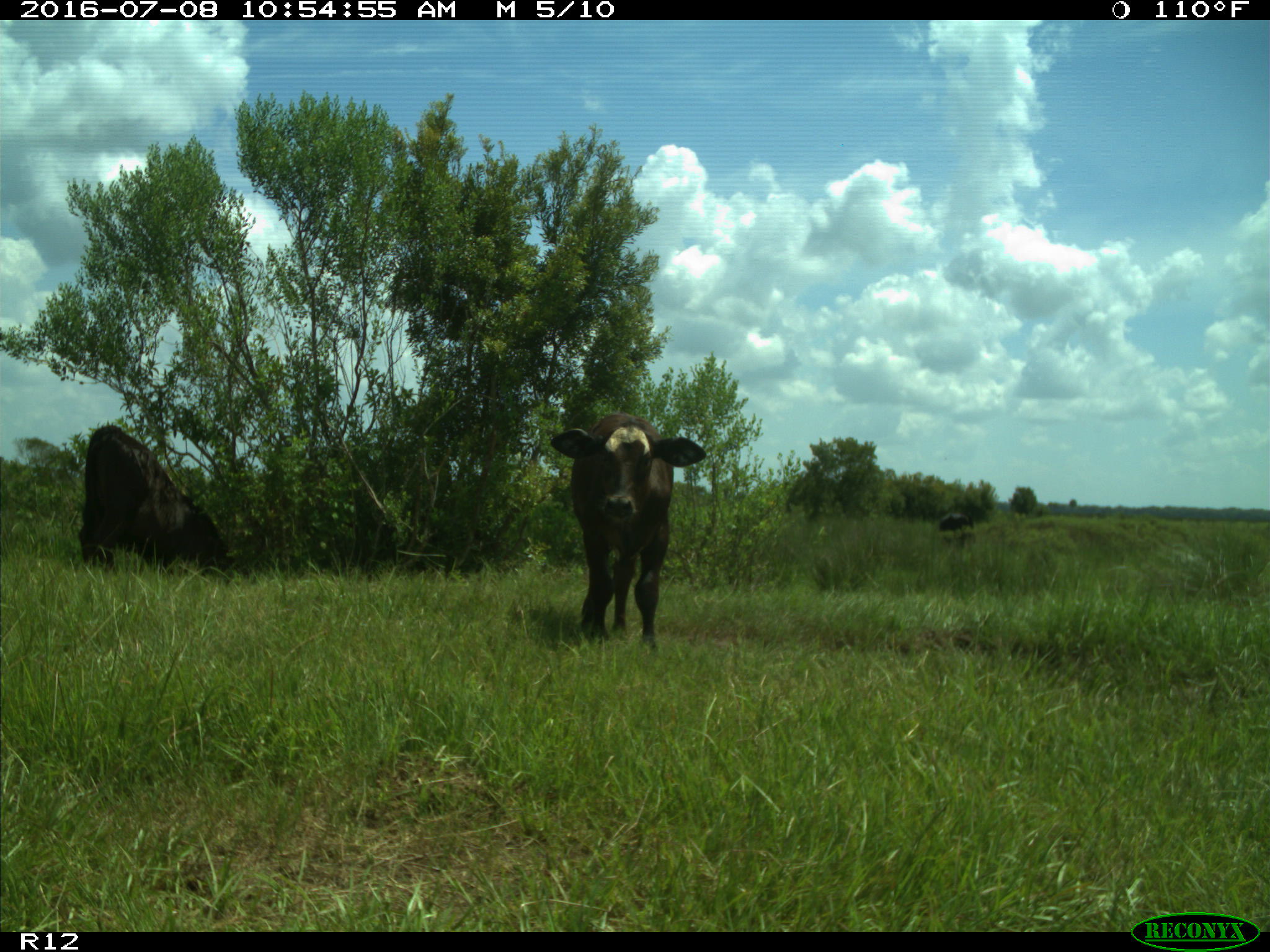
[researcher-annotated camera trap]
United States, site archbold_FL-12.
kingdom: Animalia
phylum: Chordata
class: Mammalia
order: Artiodactyla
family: Bovidae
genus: Bos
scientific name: Bos taurus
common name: domestic cow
Bos taurus (domestic cow).